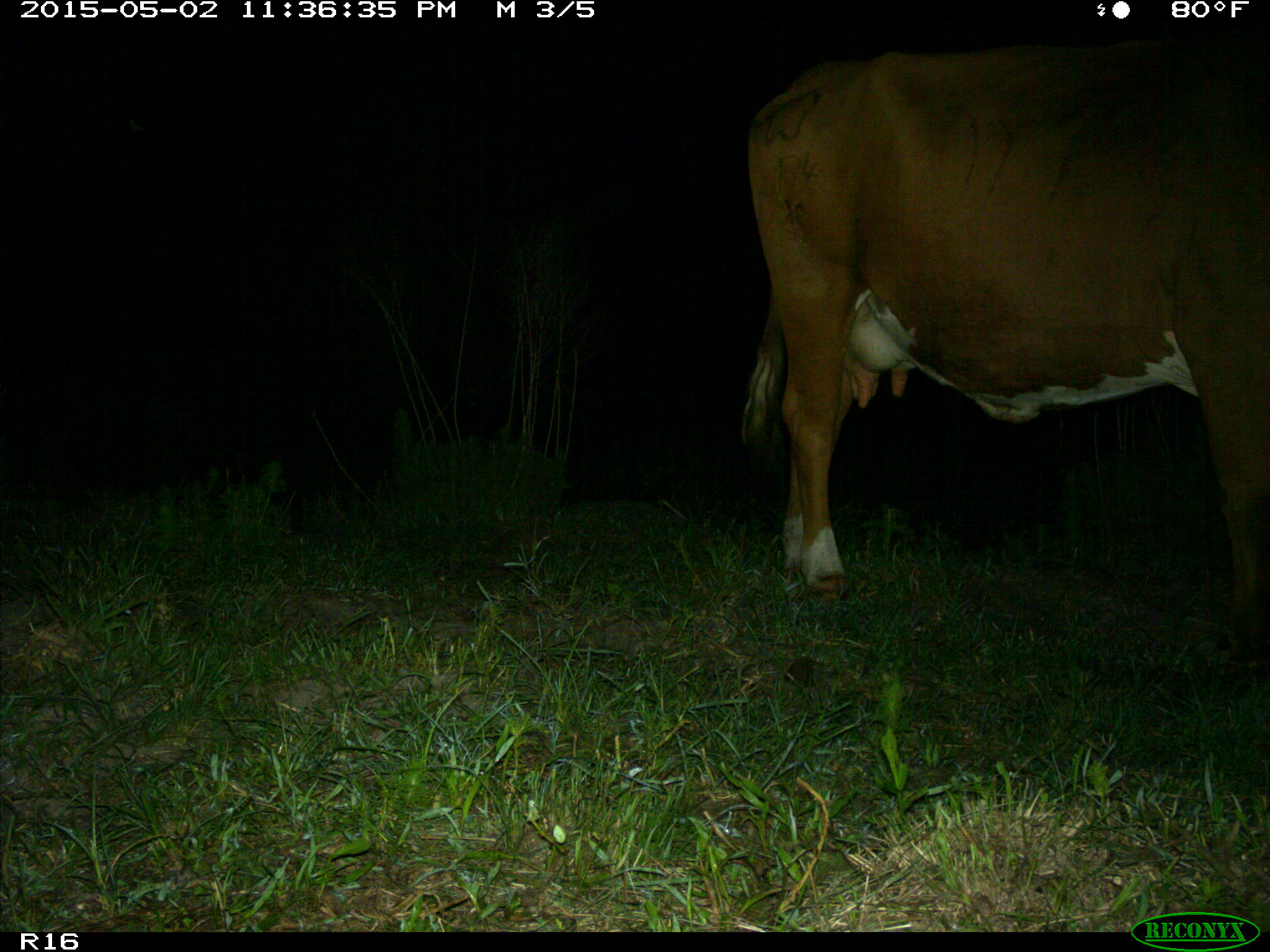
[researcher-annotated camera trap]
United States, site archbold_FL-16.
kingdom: Animalia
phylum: Chordata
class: Mammalia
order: Artiodactyla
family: Bovidae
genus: Bos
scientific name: Bos taurus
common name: domestic cow